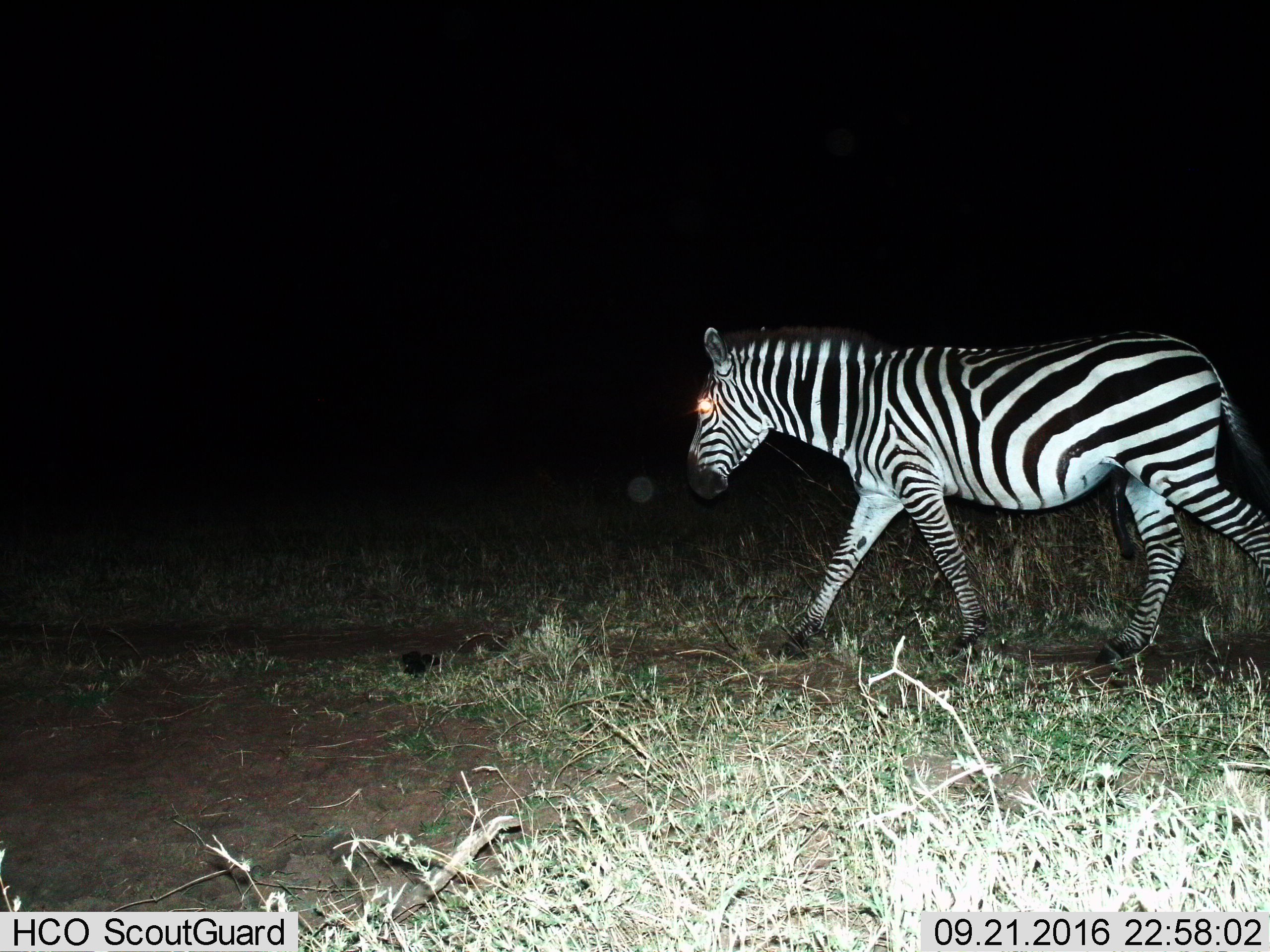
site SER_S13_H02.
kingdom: Animalia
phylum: Chordata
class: Mammalia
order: Perissodactyla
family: Equidae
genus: Equus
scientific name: Equus quagga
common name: plains zebra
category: zebraplains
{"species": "zebraplains (plains zebra) (Equus quagga)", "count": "1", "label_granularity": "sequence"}